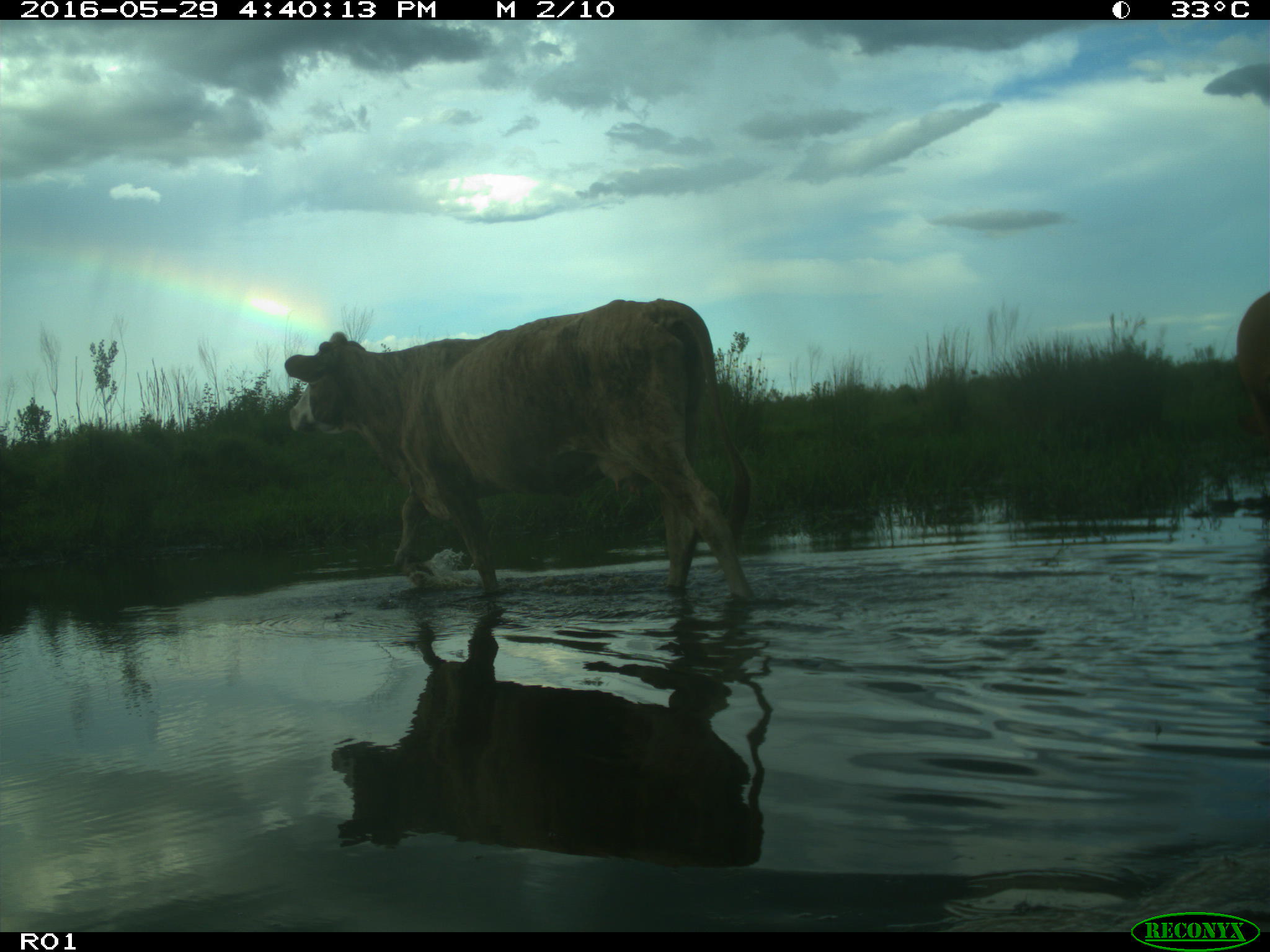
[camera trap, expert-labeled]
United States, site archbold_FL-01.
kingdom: Animalia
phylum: Chordata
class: Mammalia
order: Artiodactyla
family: Bovidae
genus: Bos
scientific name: Bos taurus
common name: domestic cow